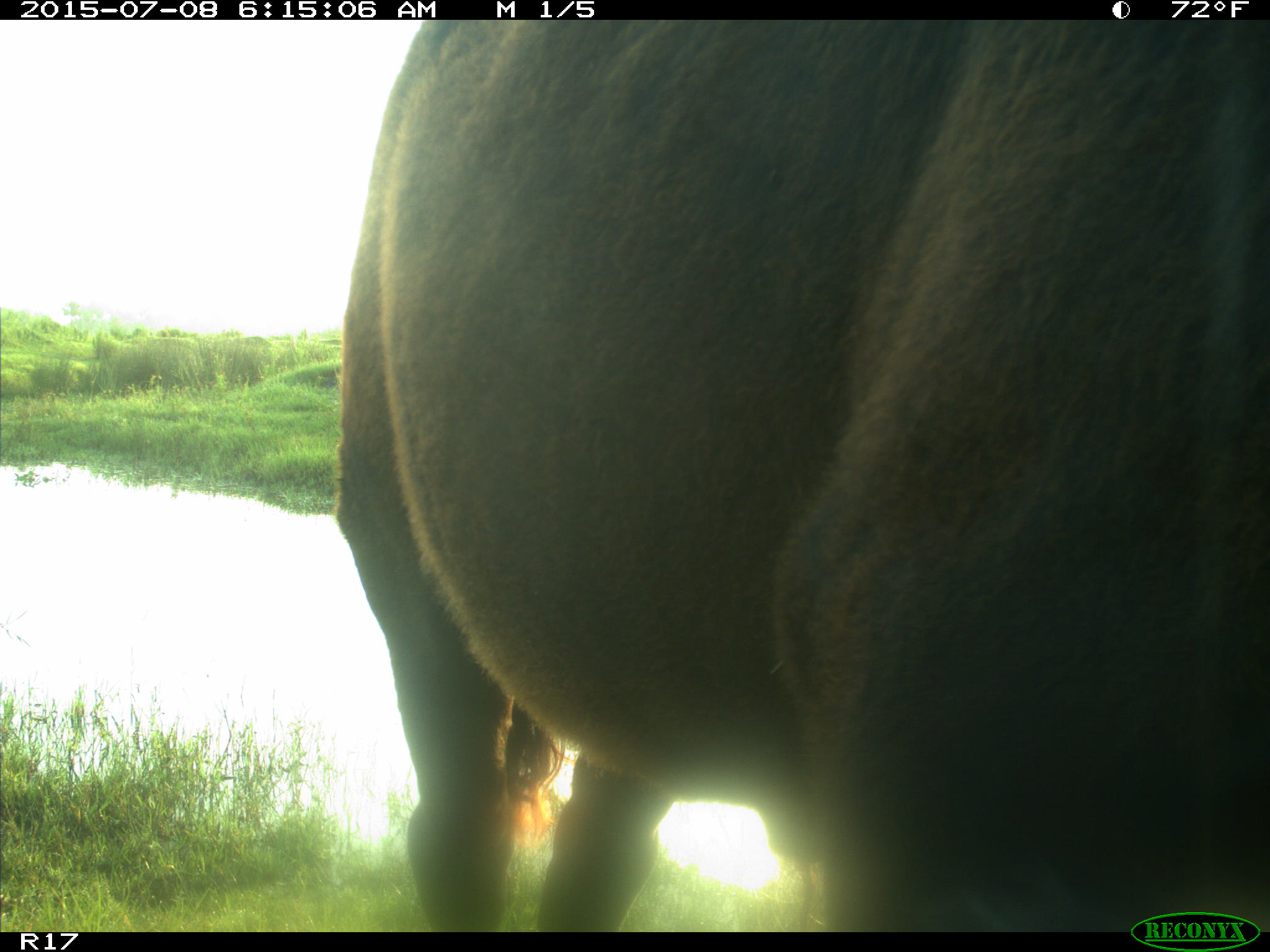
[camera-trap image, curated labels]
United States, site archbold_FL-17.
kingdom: Animalia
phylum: Chordata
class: Mammalia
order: Artiodactyla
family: Bovidae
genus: Bos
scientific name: Bos taurus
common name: domestic cow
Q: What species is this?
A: Bos taurus (domestic cow).